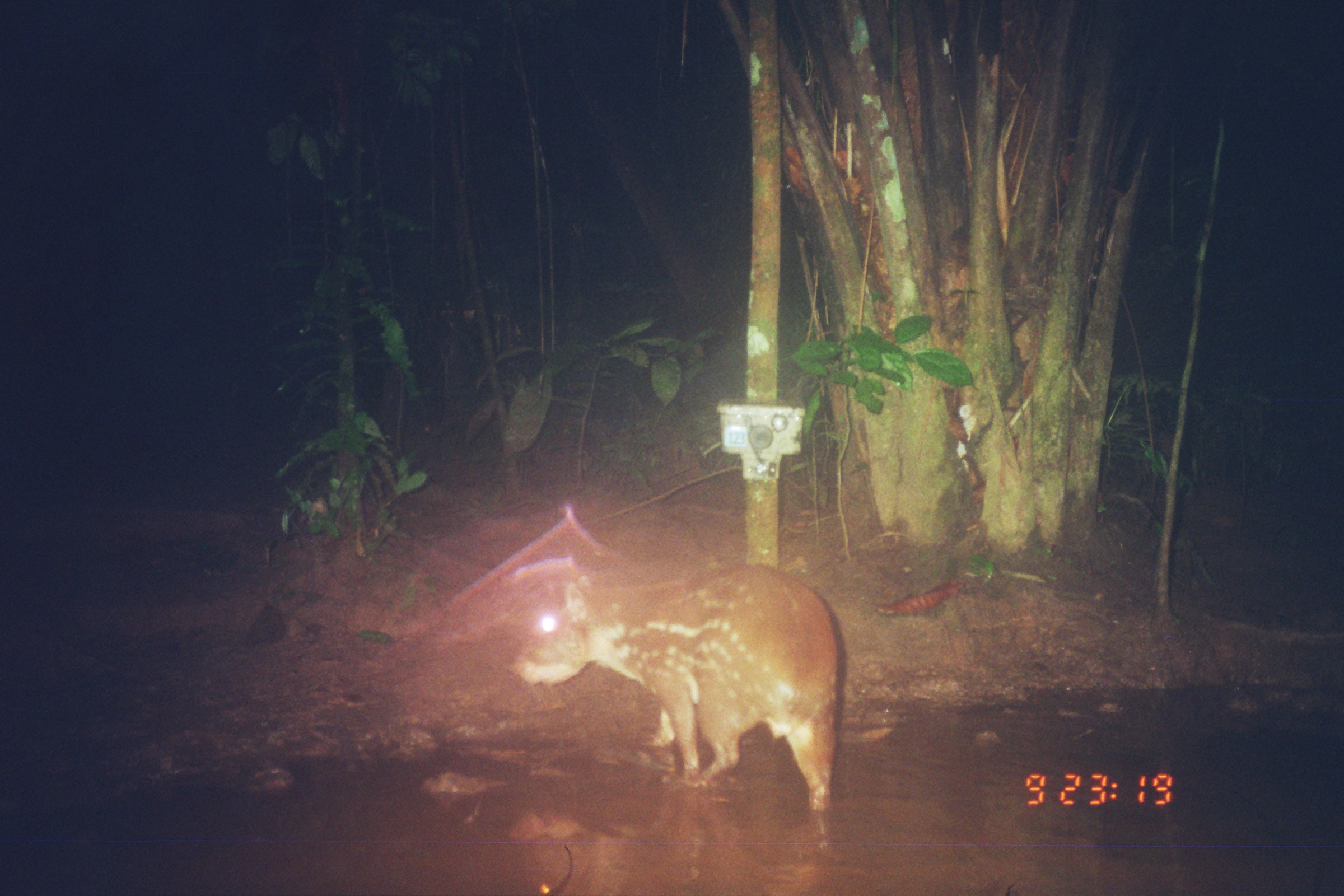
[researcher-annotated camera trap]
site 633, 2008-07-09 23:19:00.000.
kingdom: Animalia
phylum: Chordata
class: Mammalia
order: Rodentia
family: Cuniculidae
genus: Cuniculus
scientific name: Cuniculus paca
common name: spotted paca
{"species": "Cuniculus paca (spotted paca)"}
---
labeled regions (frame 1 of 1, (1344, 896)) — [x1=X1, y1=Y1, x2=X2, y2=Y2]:
cuniculus paca: [x1=510, y1=563, x2=839, y2=812]